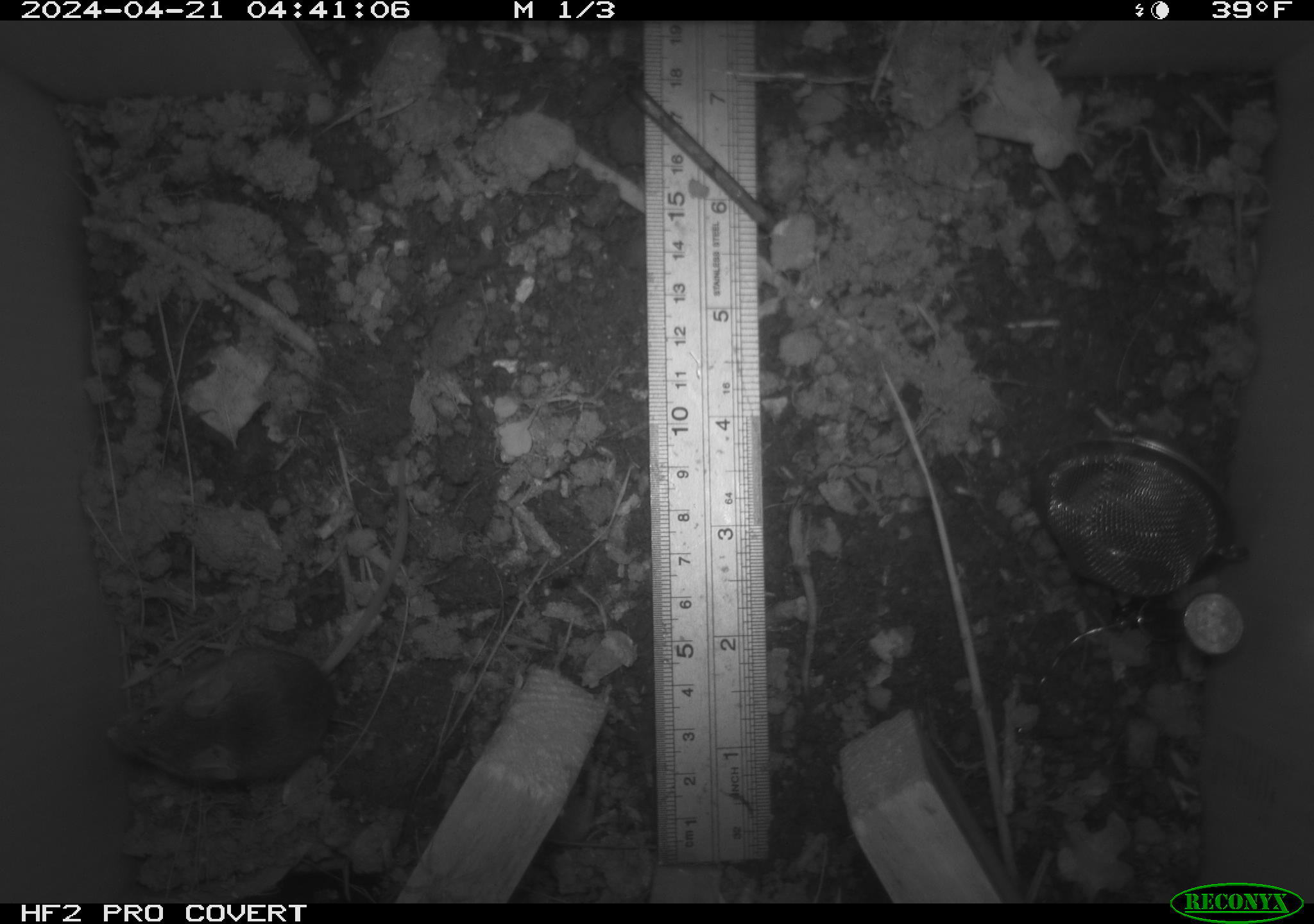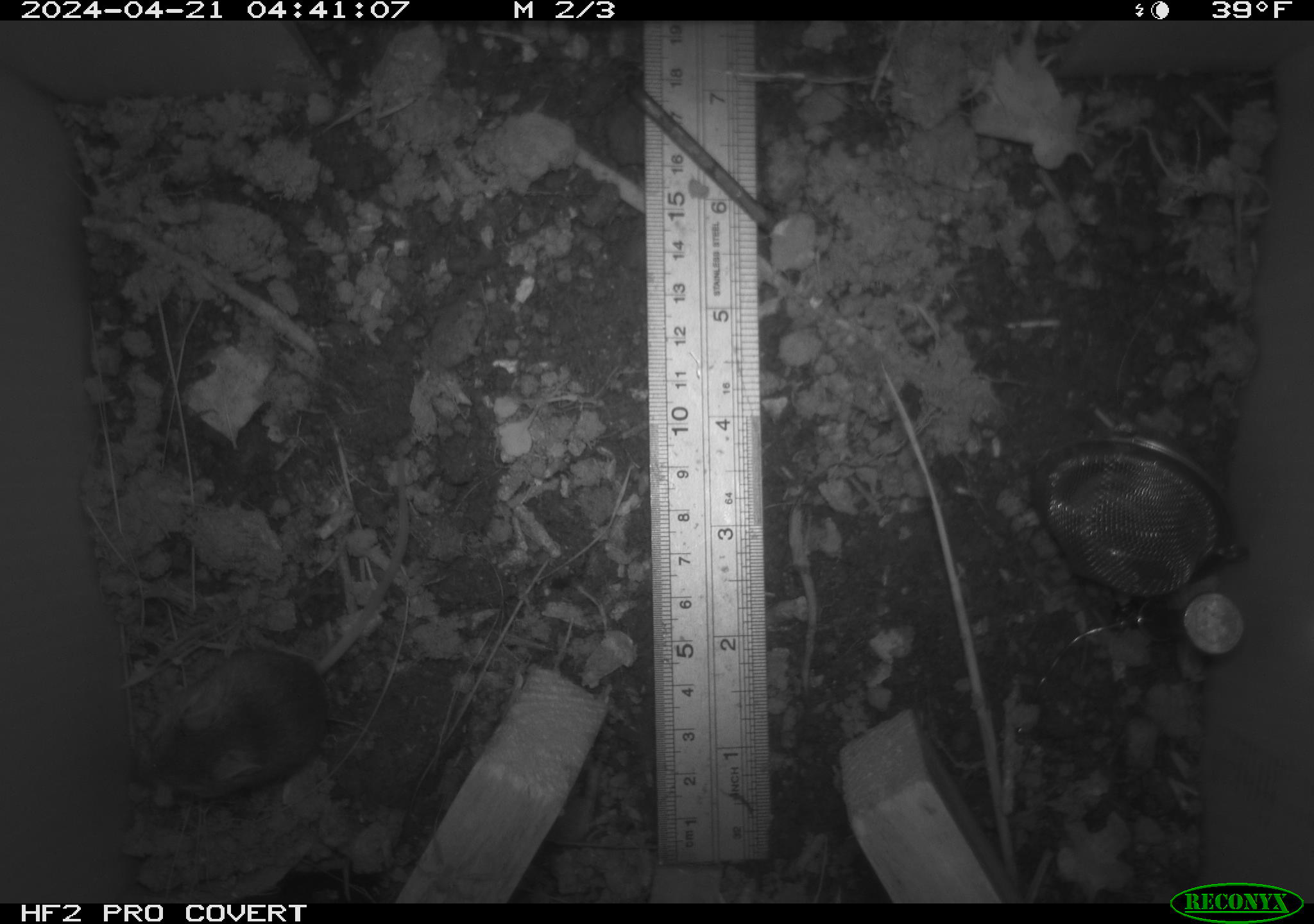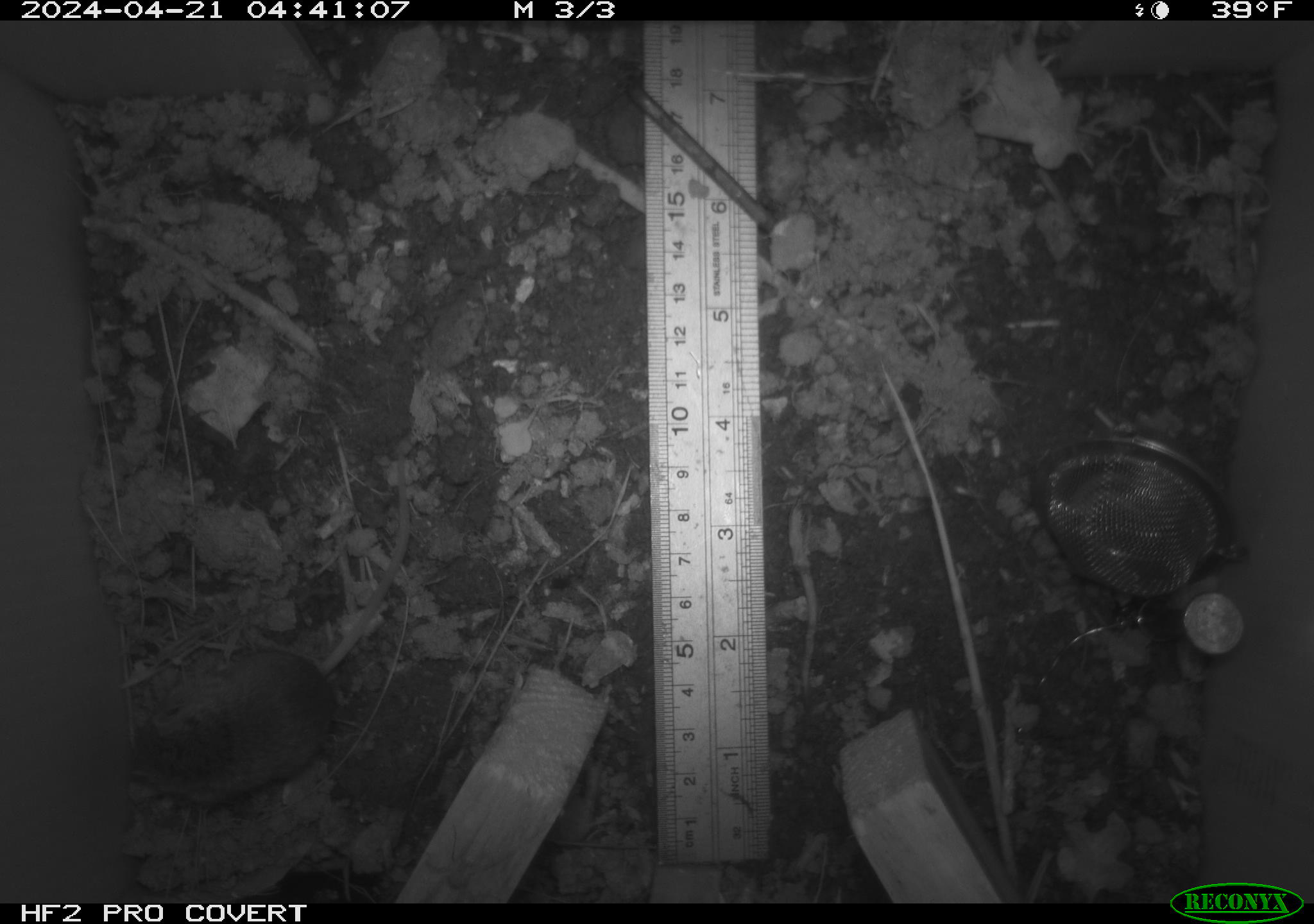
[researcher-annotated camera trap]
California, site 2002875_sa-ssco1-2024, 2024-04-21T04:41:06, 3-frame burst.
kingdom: Animalia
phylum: Chordata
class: Mammalia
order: Rodentia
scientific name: Rodentia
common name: mouse species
Mouse species (Rodentia).